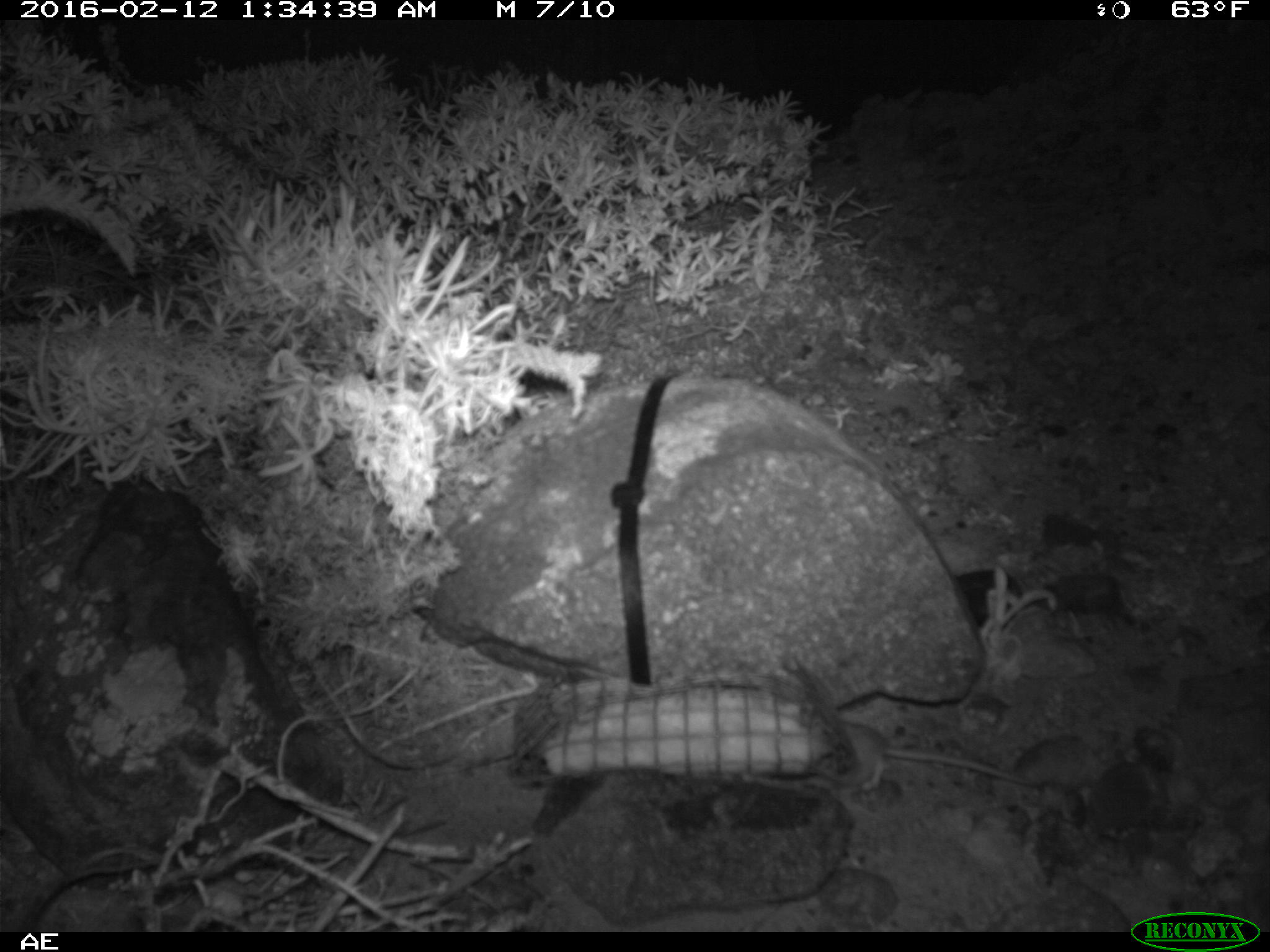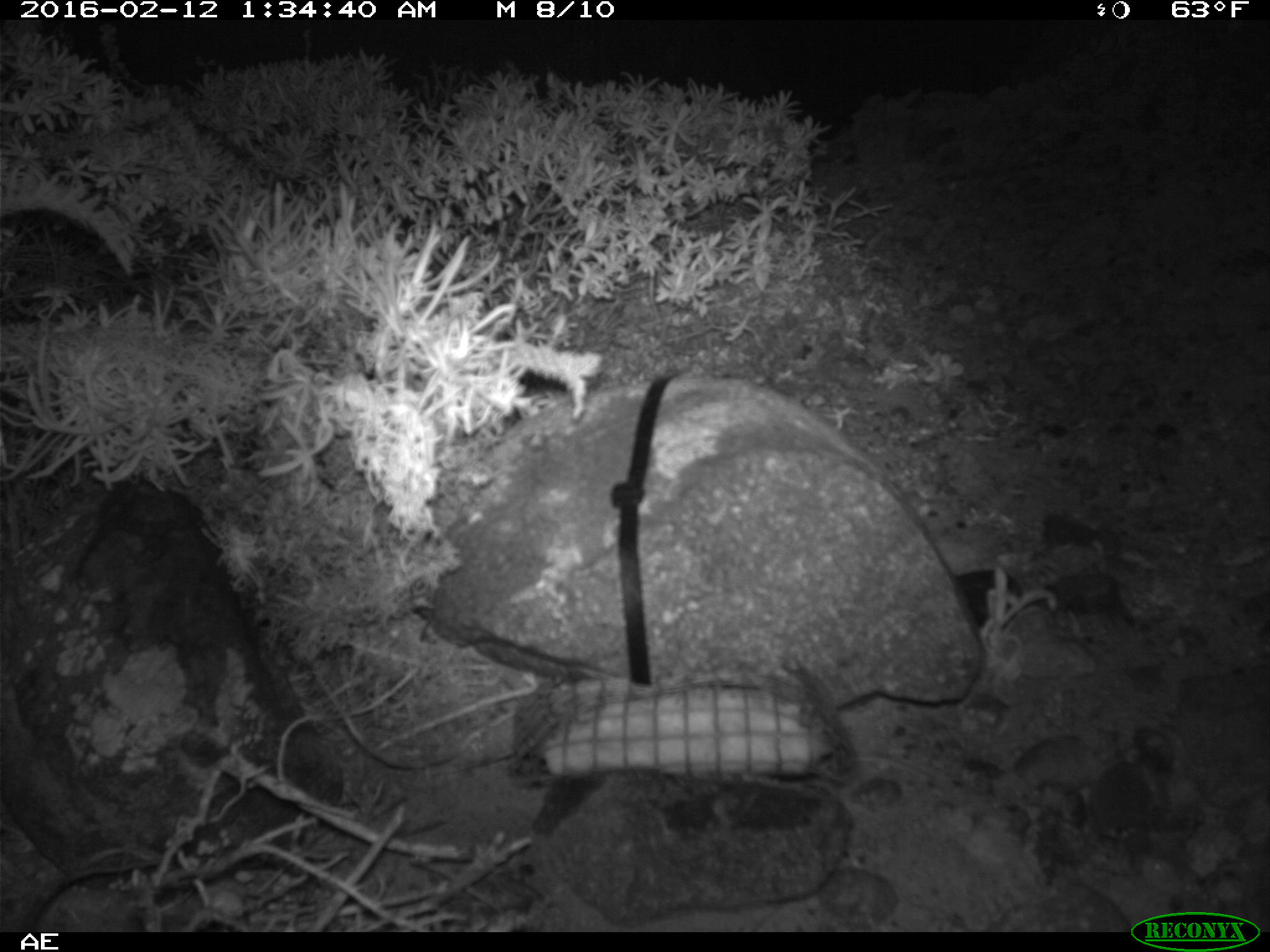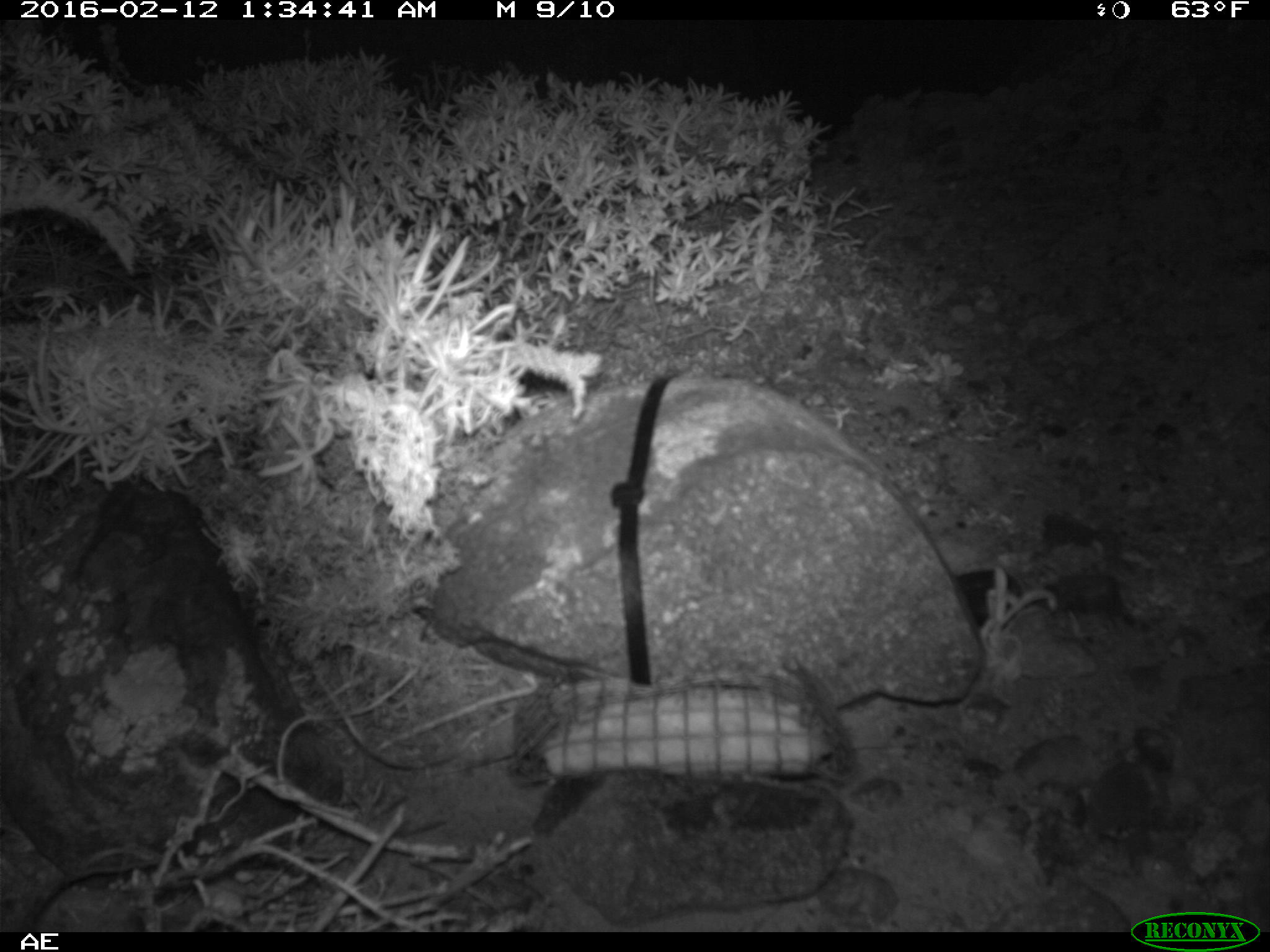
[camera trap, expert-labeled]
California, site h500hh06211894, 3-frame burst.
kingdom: Animalia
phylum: Chordata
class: Mammalia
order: Rodentia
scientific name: Rodentia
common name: rodent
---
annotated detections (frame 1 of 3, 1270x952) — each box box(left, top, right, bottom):
rodent: box(838, 718, 1041, 788)